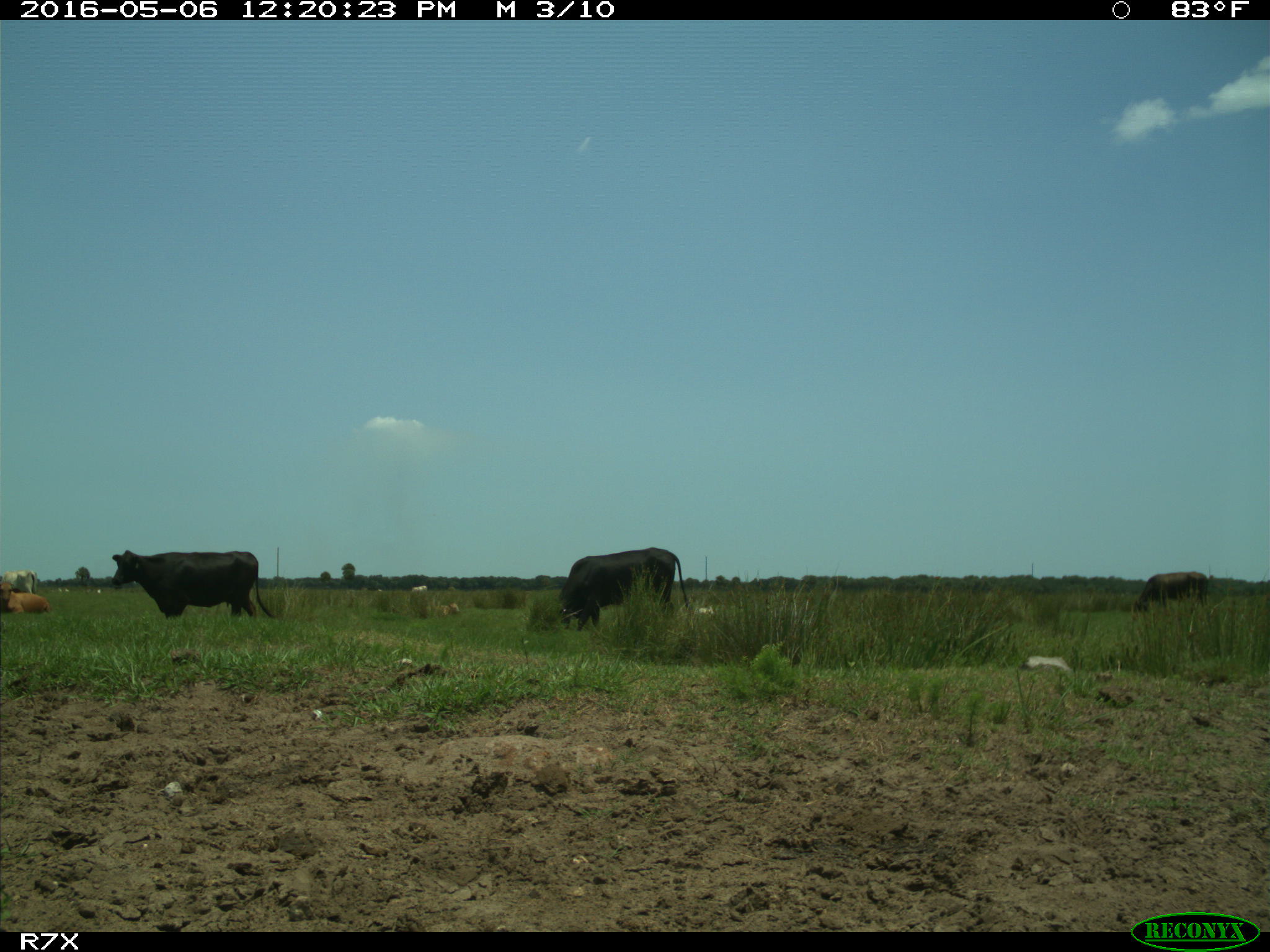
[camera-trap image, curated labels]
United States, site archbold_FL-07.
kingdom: Animalia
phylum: Chordata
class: Mammalia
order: Artiodactyla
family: Bovidae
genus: Bos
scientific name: Bos taurus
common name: domestic cow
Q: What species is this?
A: Bos taurus (domestic cow).